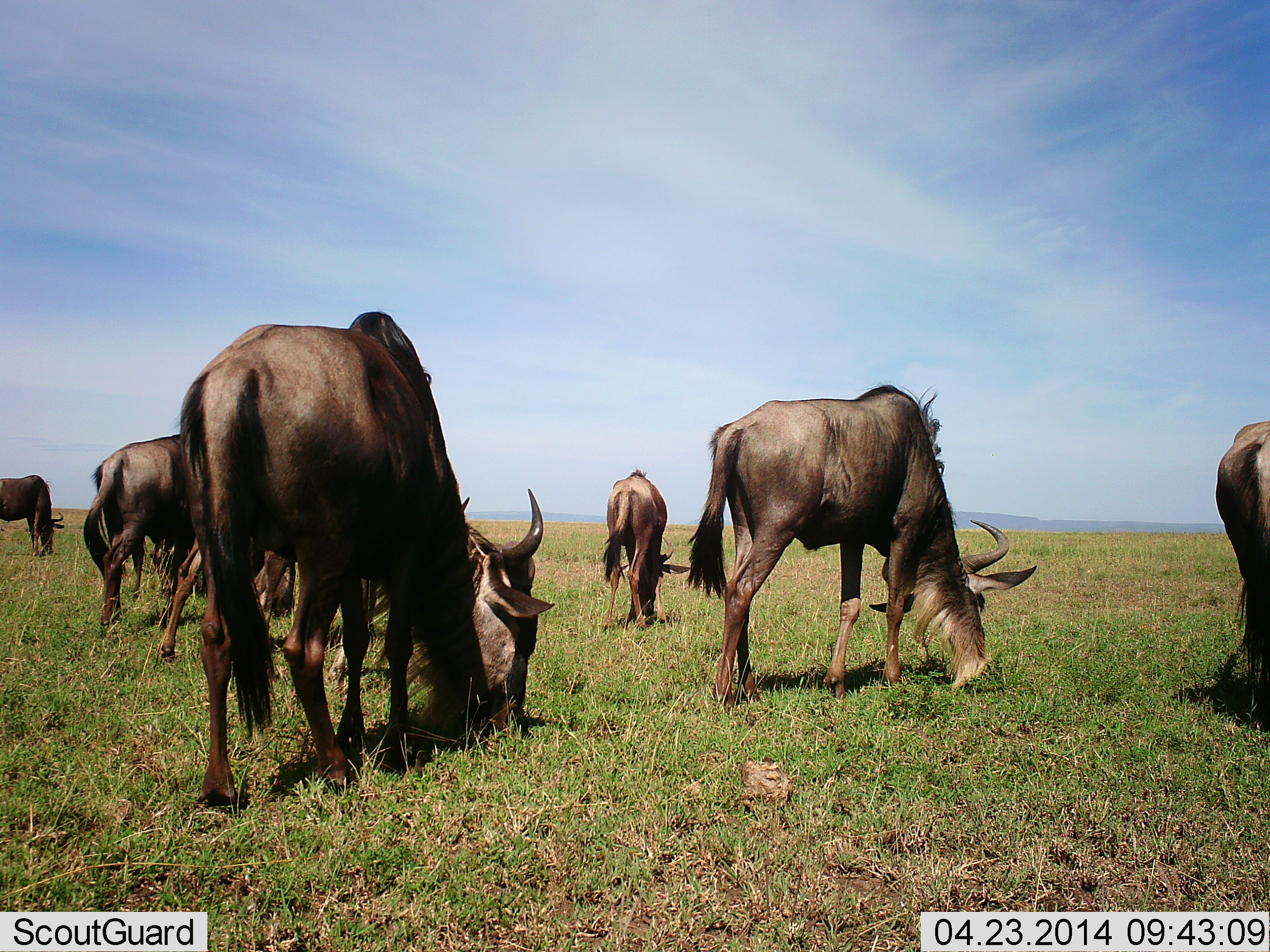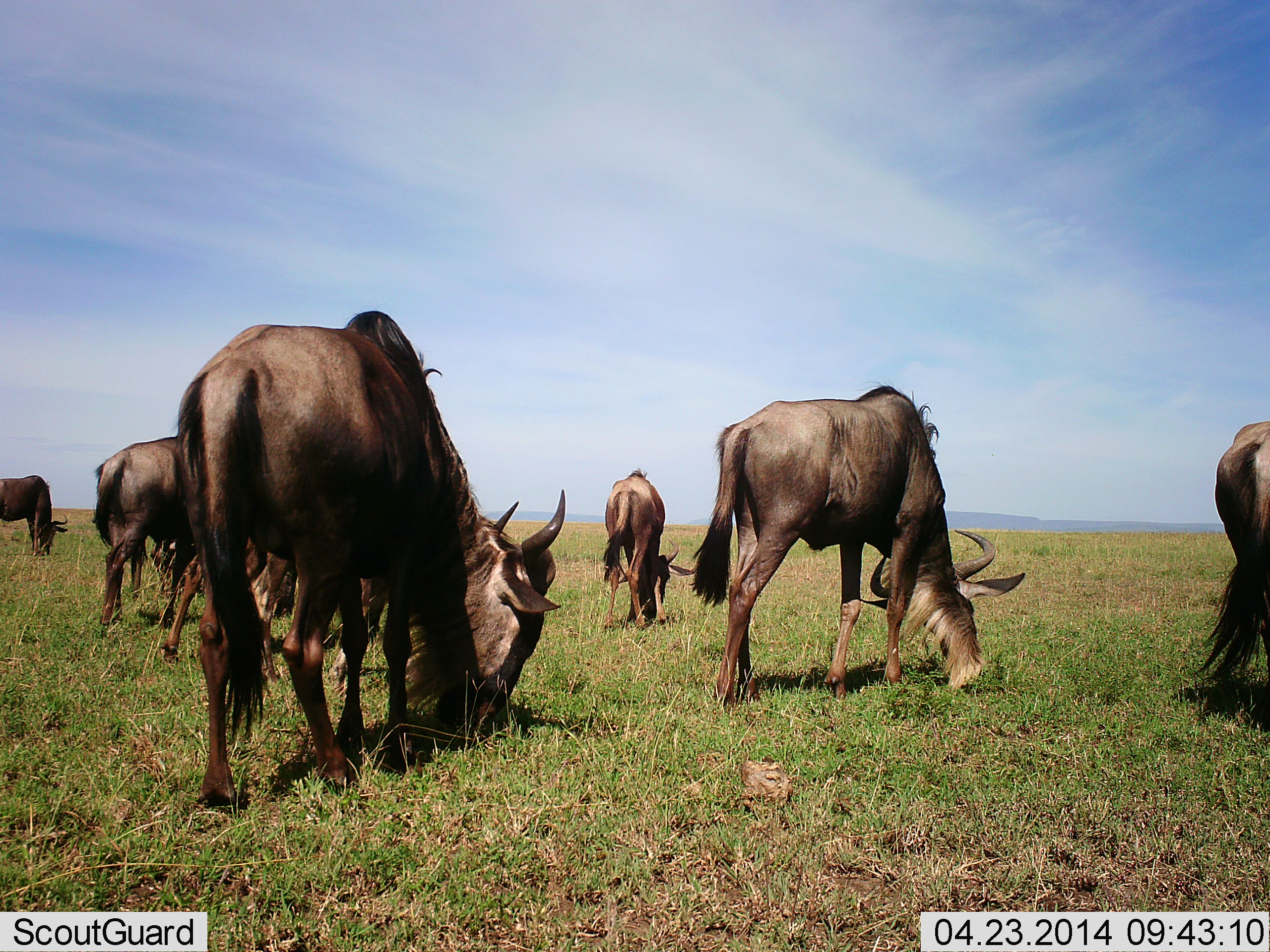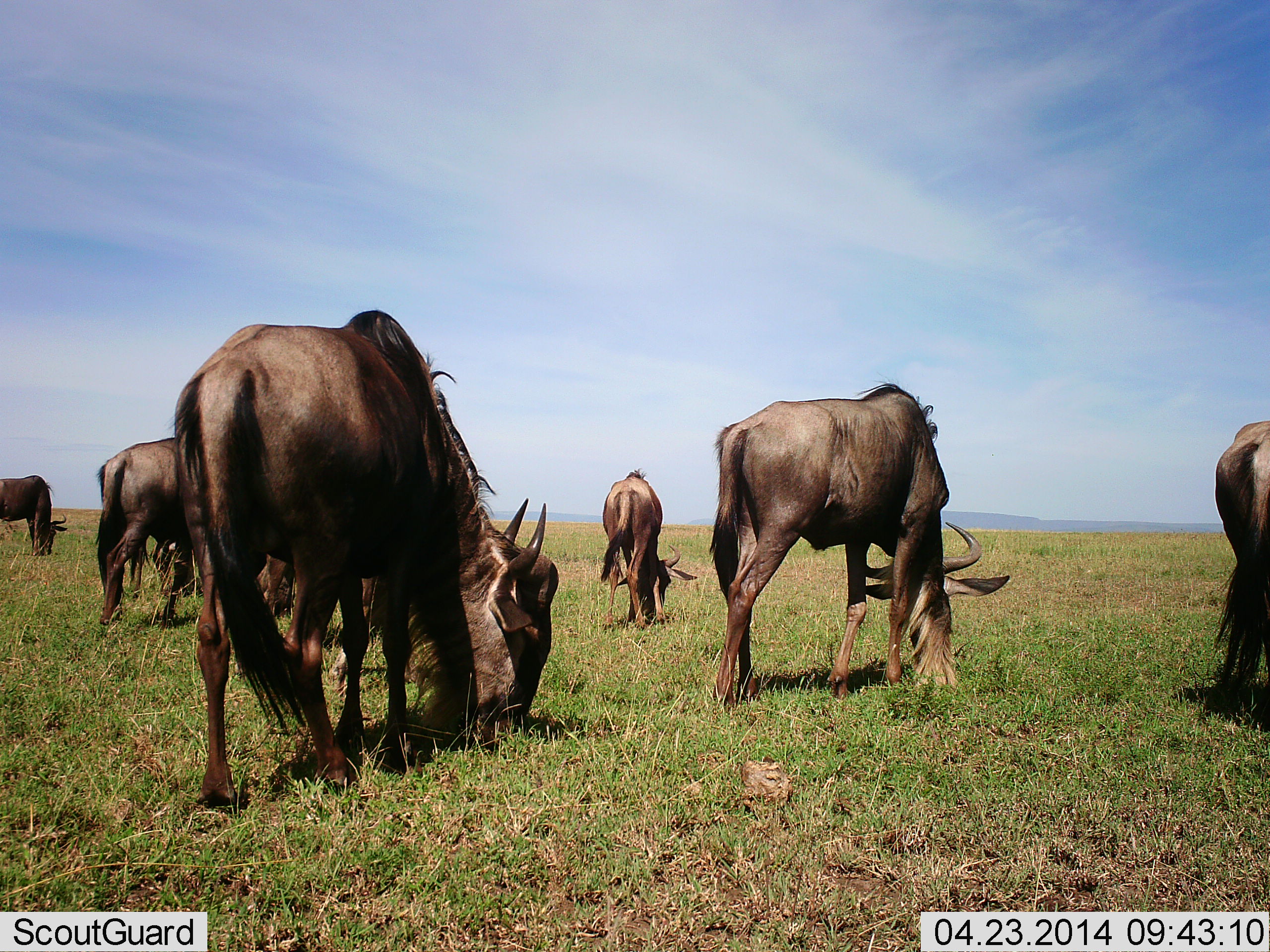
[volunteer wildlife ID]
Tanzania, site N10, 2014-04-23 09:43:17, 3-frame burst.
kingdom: Animalia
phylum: Chordata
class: Mammalia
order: Artiodactyla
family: Bovidae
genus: Connochaetes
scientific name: Connochaetes taurinus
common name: blue wildebeest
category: wildebeest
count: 8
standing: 10%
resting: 0%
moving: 0%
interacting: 0%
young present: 0%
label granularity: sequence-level